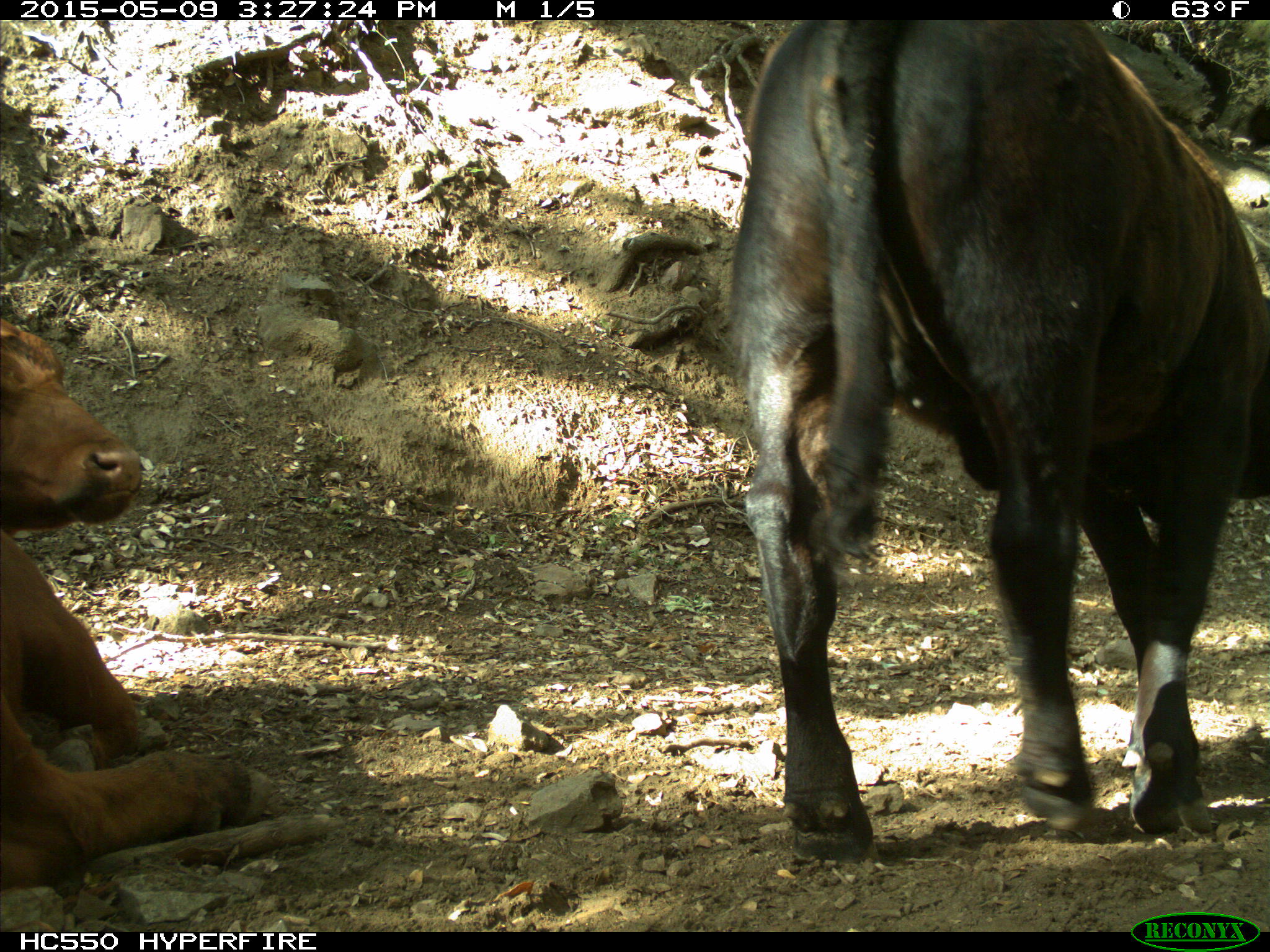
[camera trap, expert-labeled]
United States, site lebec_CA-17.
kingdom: Animalia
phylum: Chordata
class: Mammalia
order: Artiodactyla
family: Bovidae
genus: Bos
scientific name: Bos taurus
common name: domestic cow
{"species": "Bos taurus (domestic cow)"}